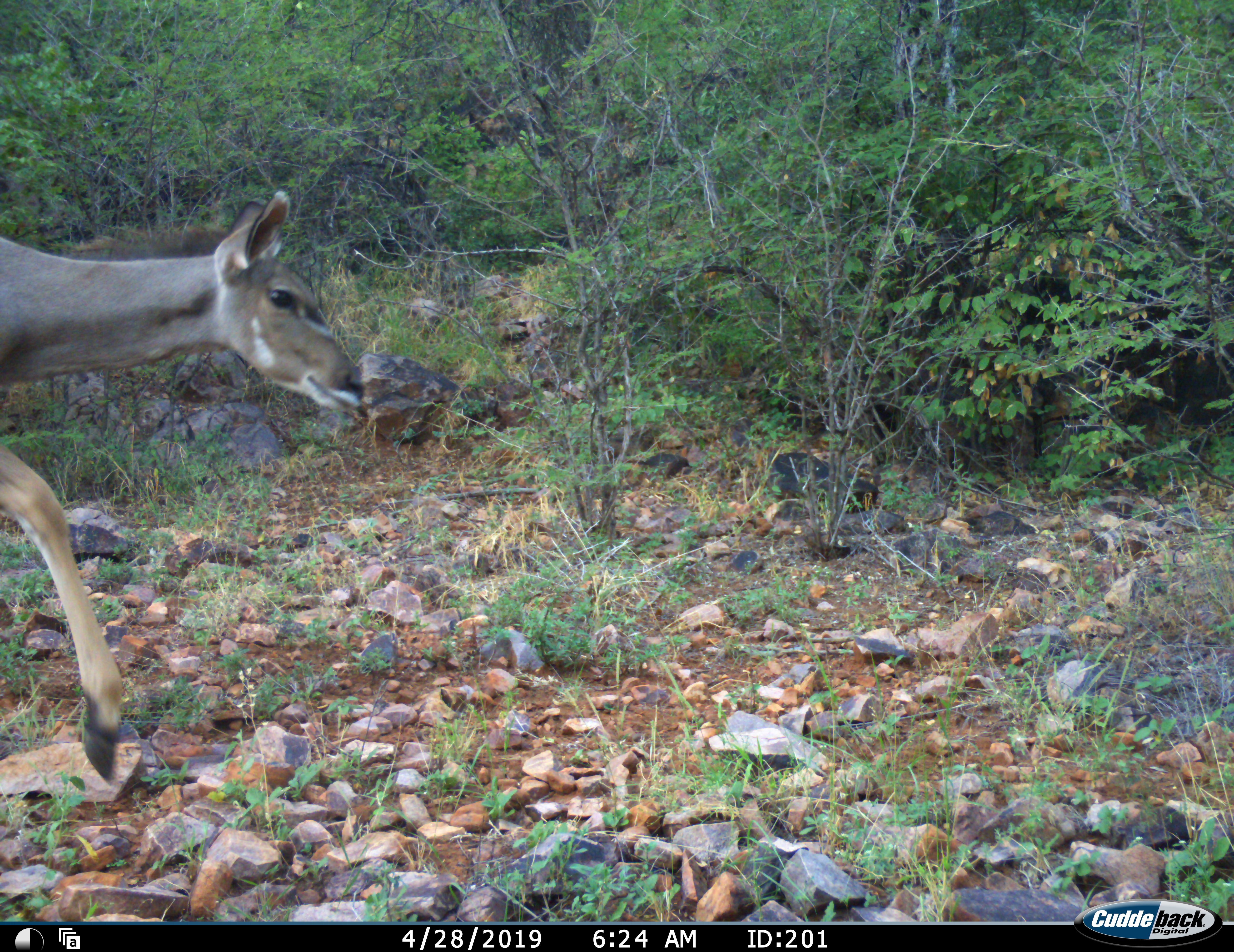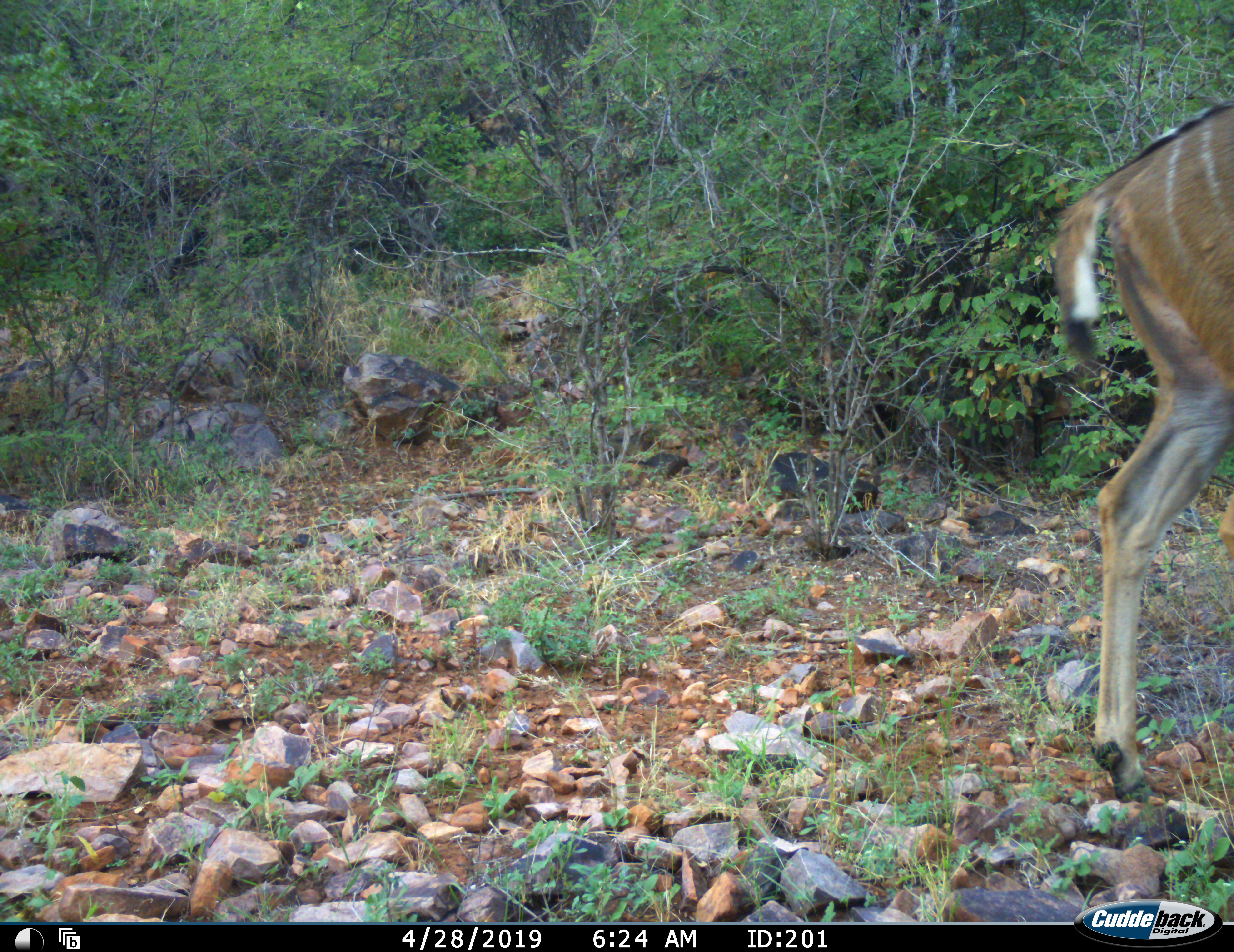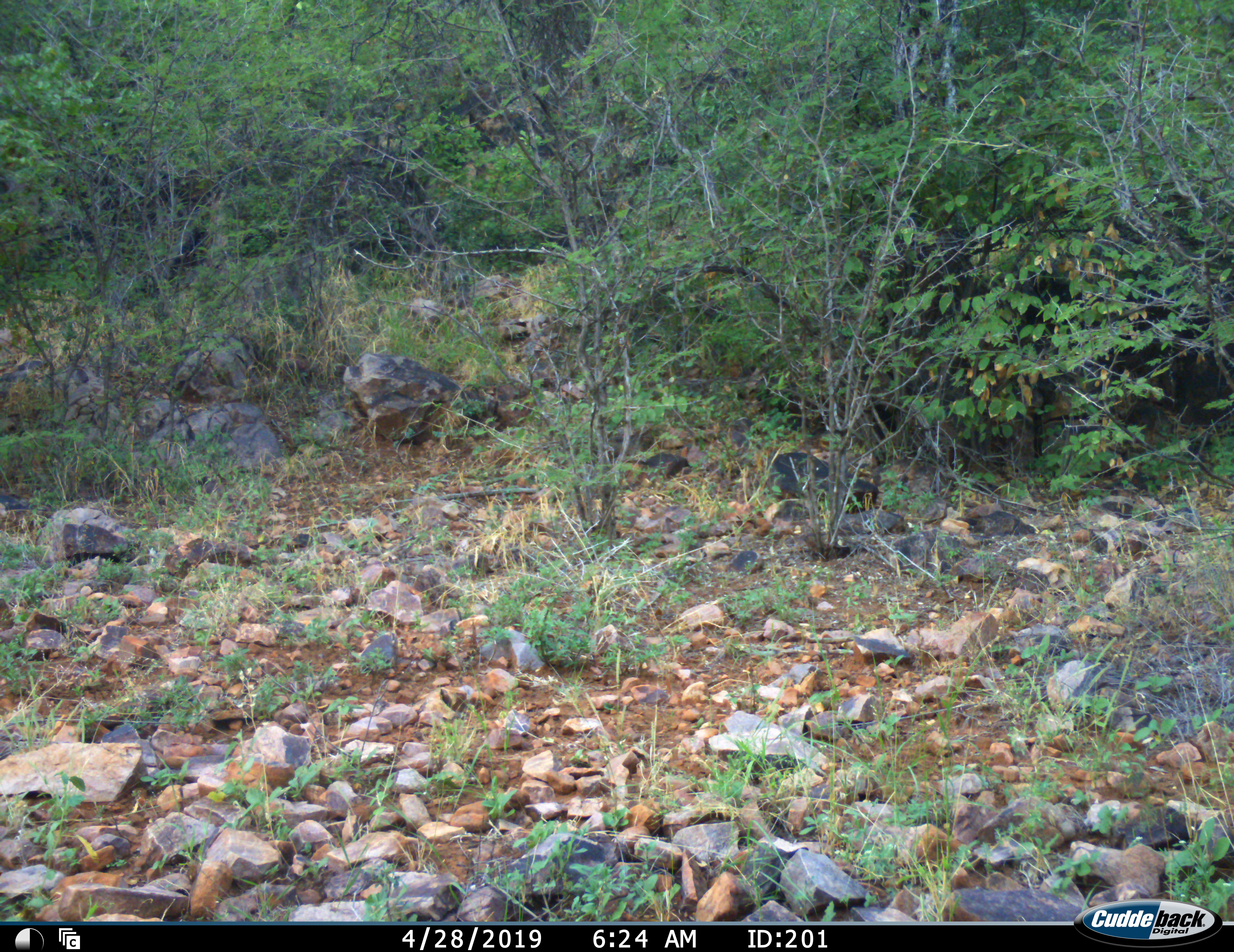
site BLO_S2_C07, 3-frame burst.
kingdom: Animalia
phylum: Chordata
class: Mammalia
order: Artiodactyla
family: Bovidae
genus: Tragelaphus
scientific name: Tragelaphus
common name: kudu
Kudu (Tragelaphus), count 1. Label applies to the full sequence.